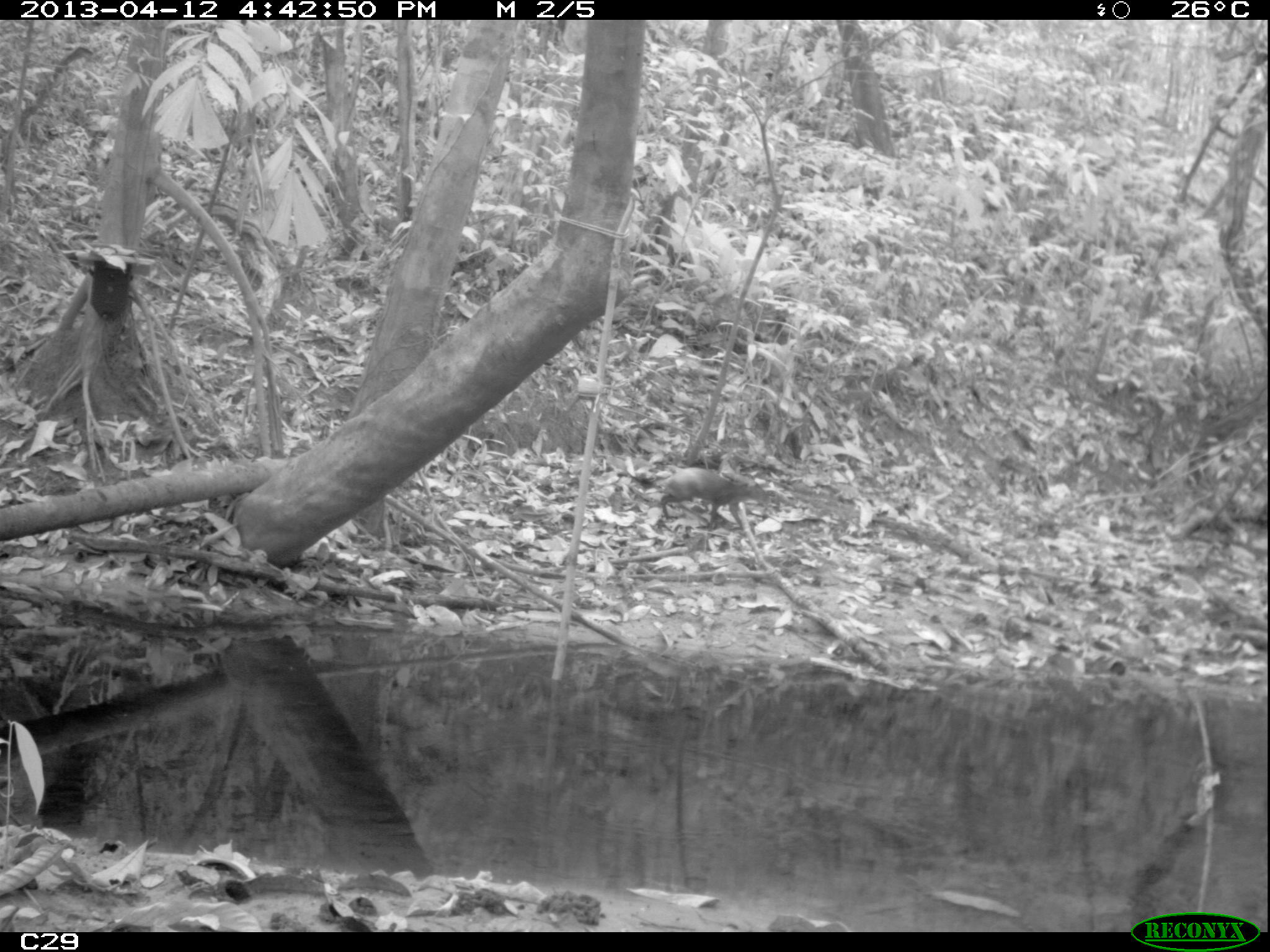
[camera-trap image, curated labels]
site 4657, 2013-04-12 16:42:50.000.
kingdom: Animalia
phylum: Chordata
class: Mammalia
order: Rodentia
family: Dasyproctidae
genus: Dasyprocta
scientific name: Dasyprocta leporina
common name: red-rumped agouti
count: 1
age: adult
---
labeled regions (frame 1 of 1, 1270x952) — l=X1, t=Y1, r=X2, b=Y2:
dasyprocta leporina: l=658, t=466, r=772, b=528